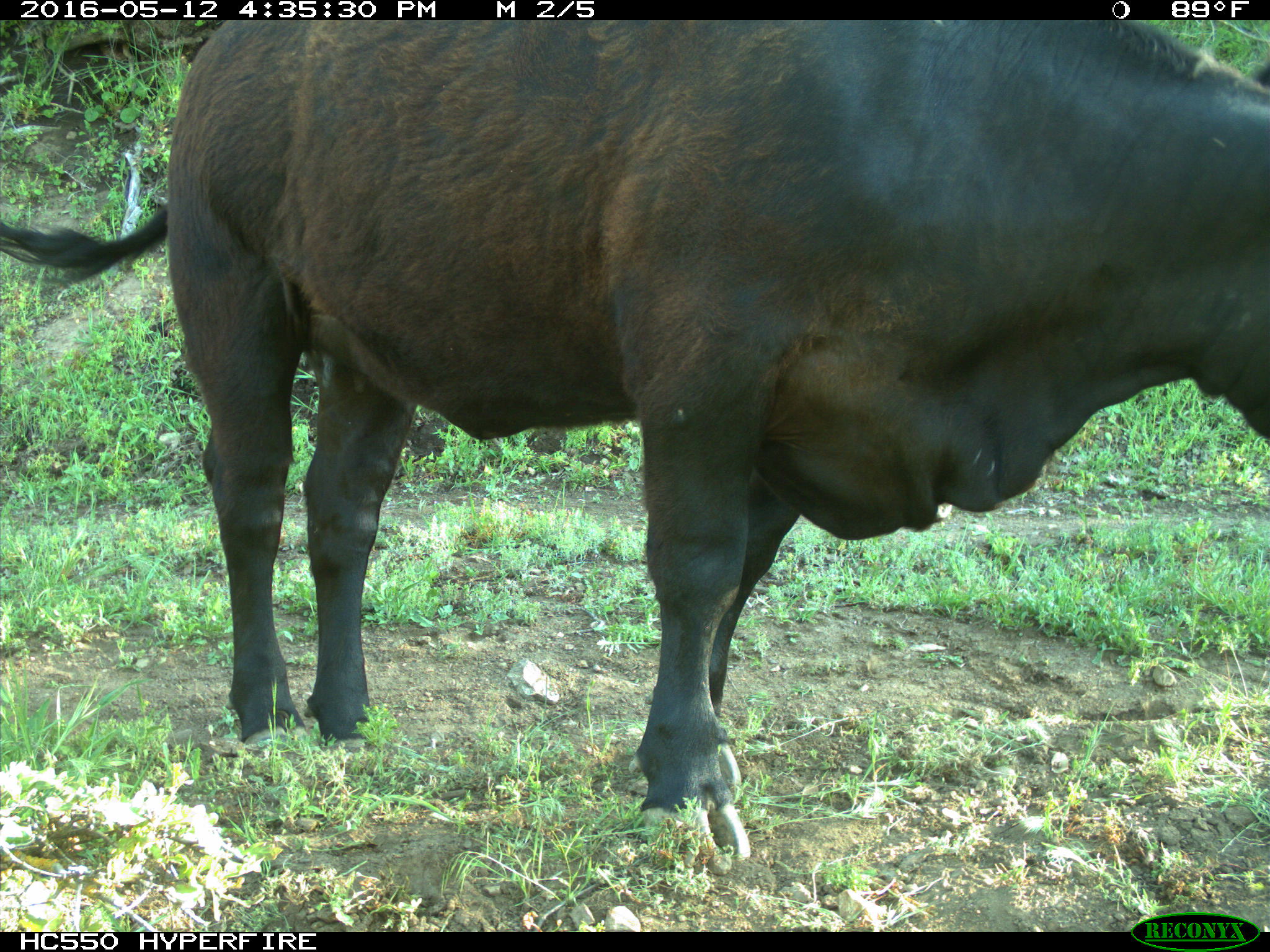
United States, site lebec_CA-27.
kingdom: Animalia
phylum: Chordata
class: Mammalia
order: Artiodactyla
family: Bovidae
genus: Bos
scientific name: Bos taurus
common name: domestic cow